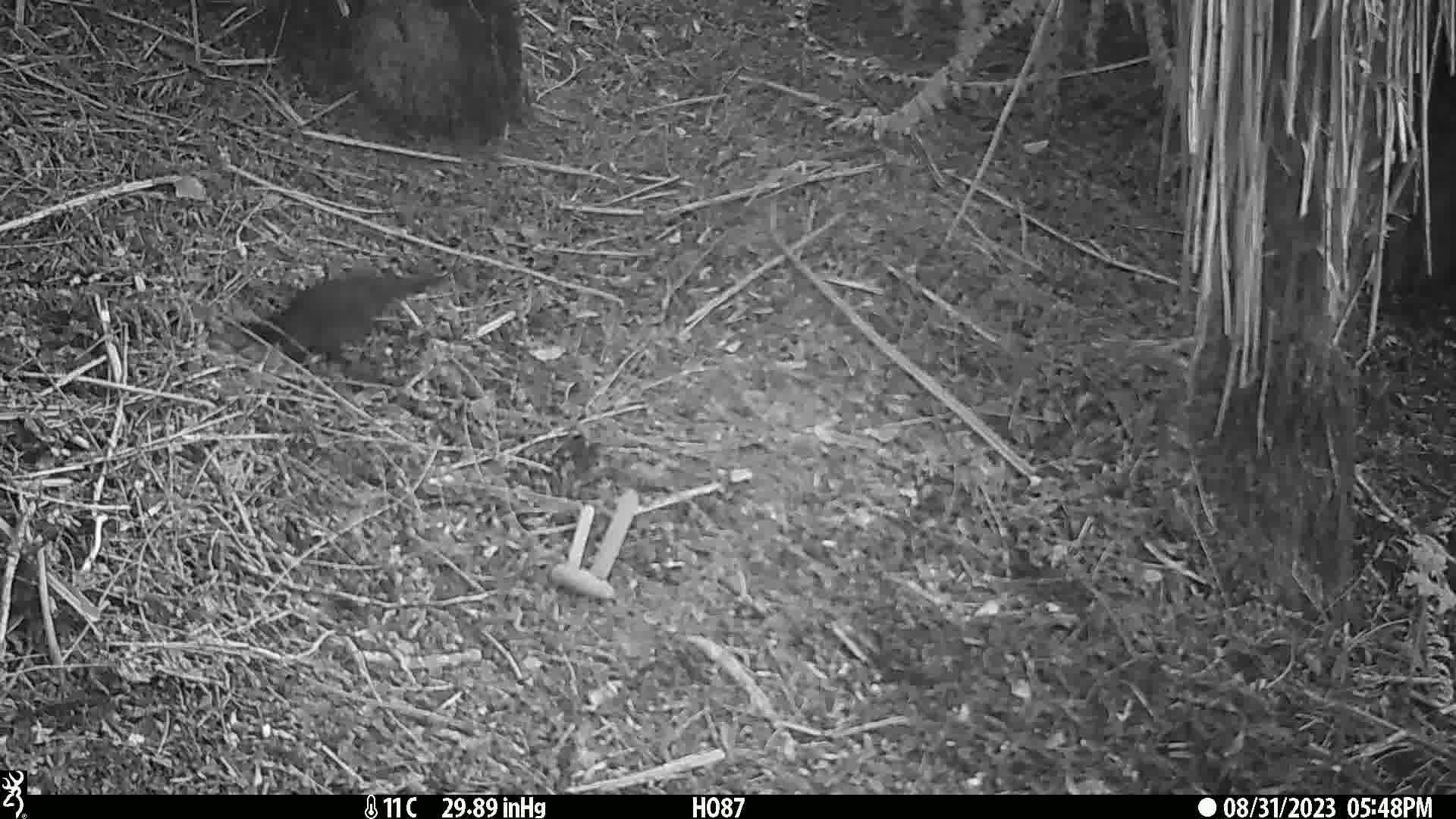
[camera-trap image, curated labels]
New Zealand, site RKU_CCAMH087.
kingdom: Animalia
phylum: Chordata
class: Aves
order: Passeriformes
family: Turdidae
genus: Turdus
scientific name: Turdus merula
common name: eurasian blackbird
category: blackbird